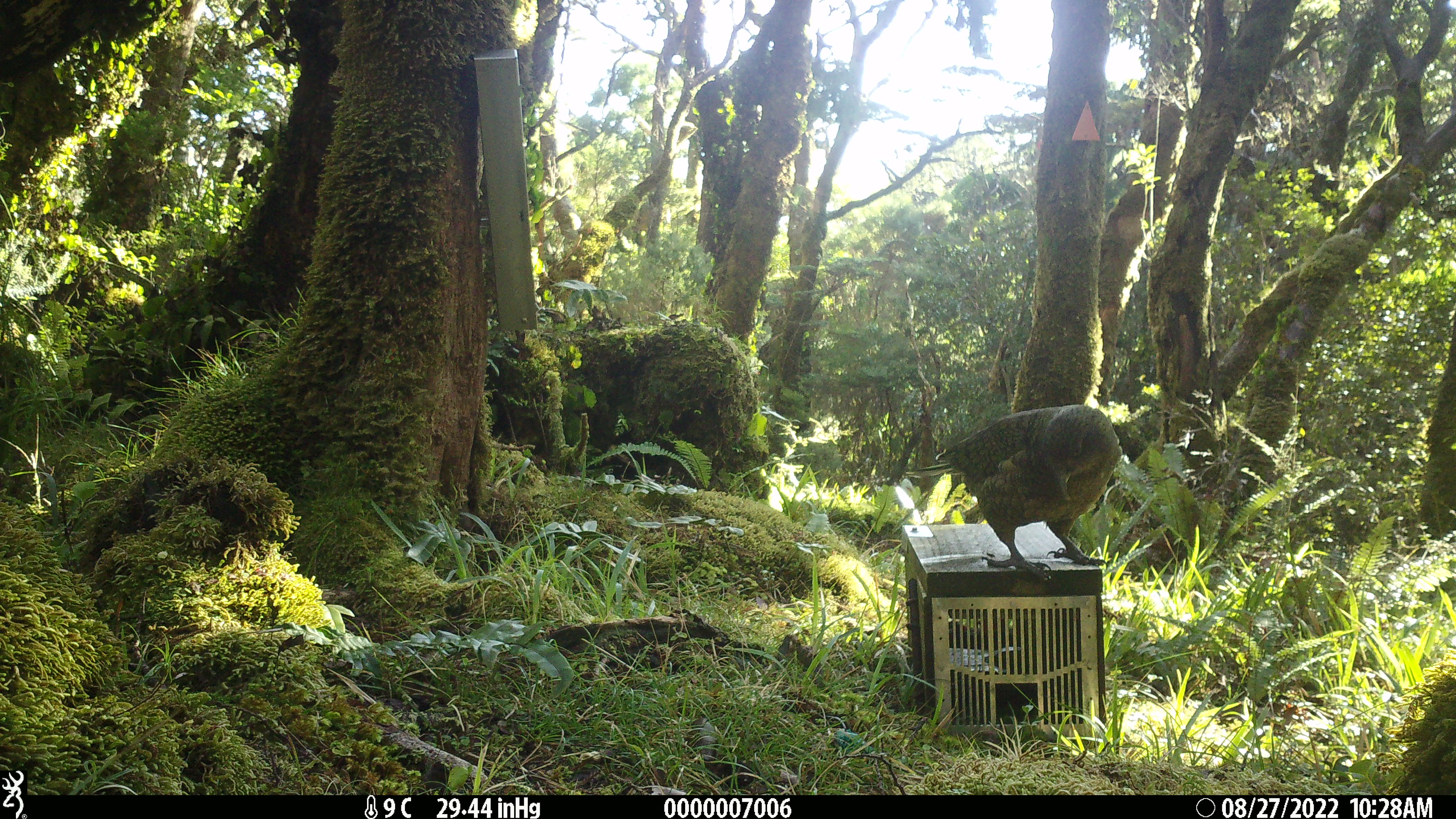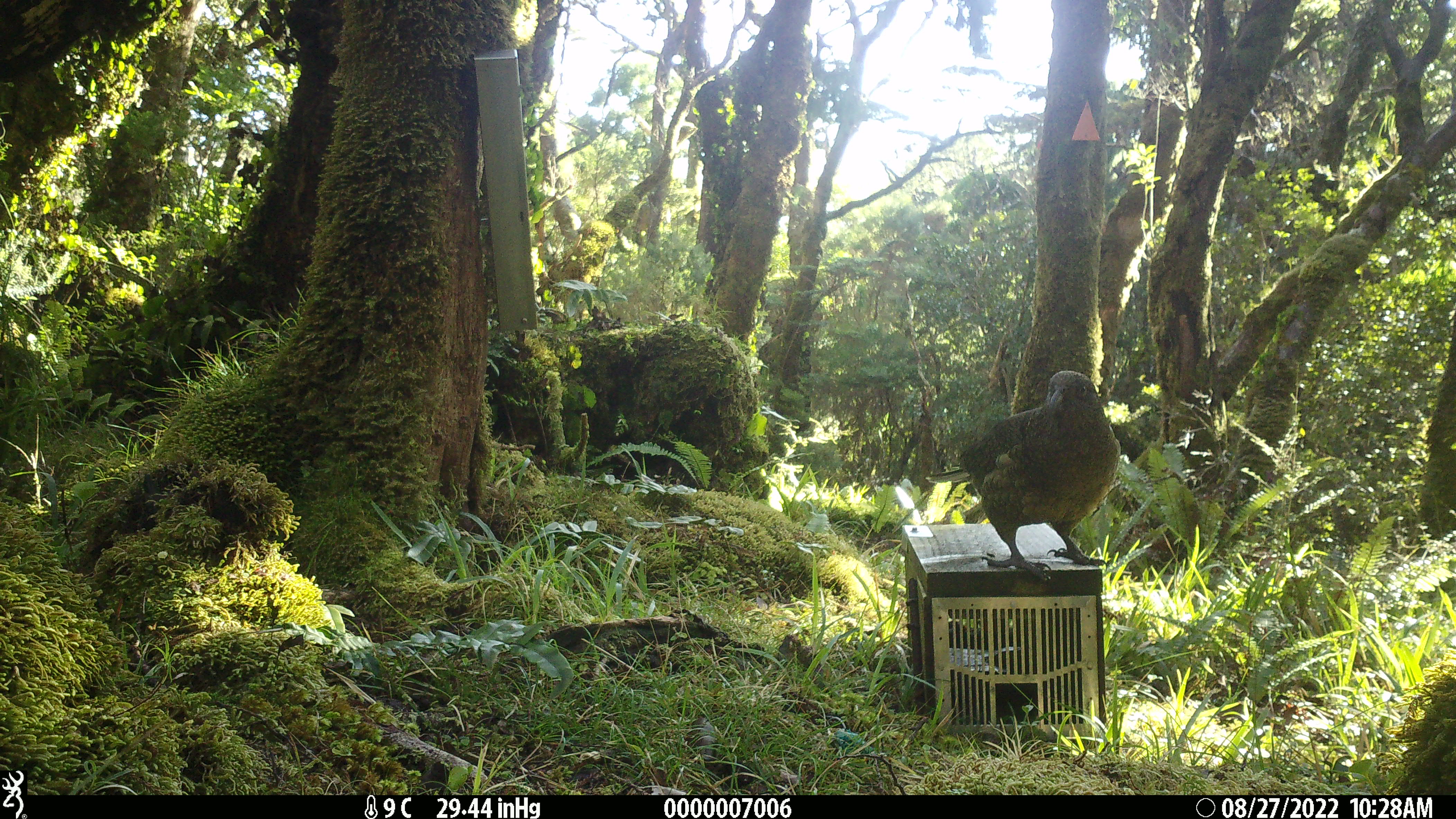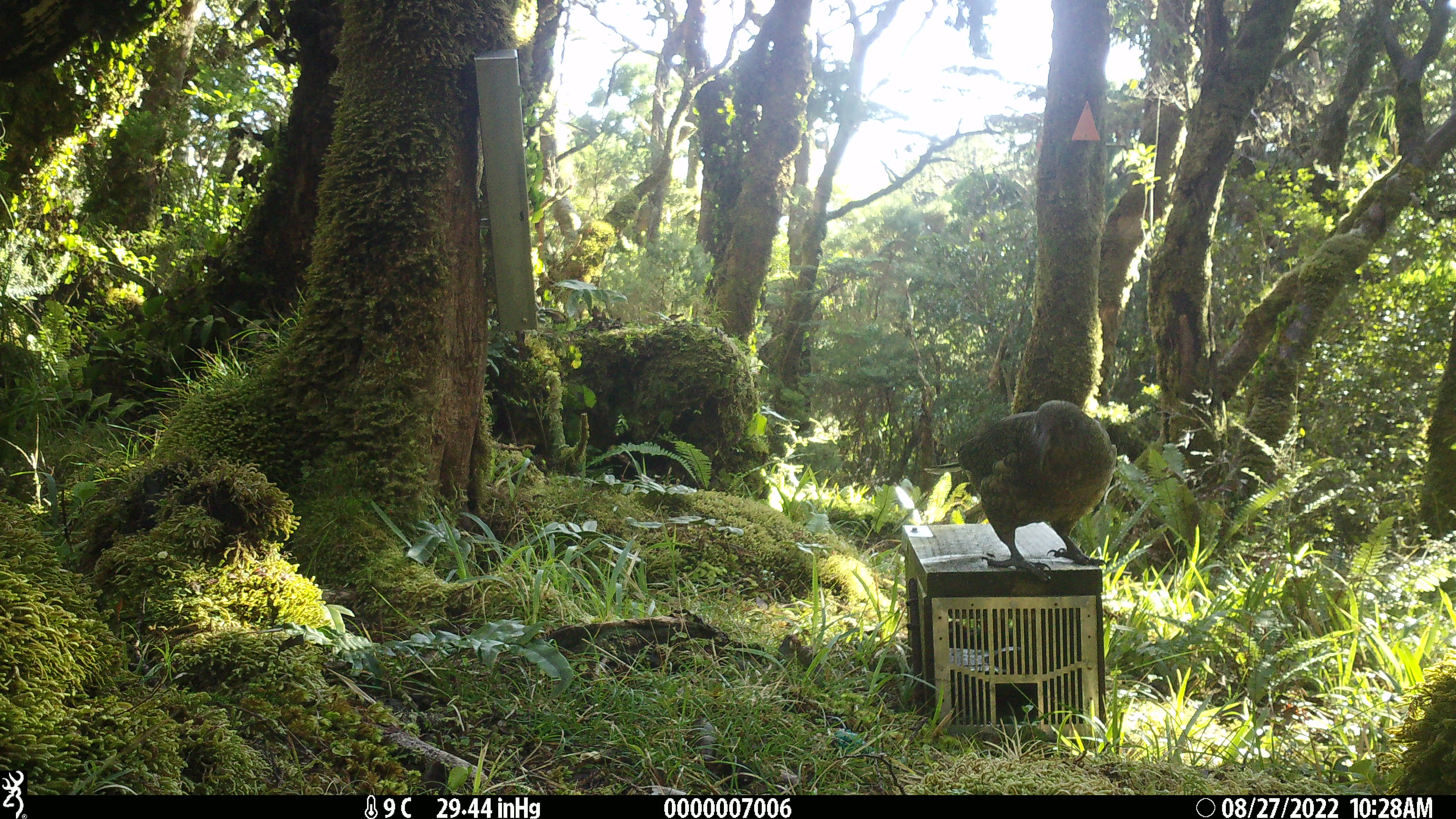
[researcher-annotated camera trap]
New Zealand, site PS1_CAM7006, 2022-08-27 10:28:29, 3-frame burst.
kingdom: Animalia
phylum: Chordata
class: Aves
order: Psittaciformes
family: Strigopidae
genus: Nestor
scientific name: Nestor notabilis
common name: kea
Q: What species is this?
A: Kea (Nestor notabilis).